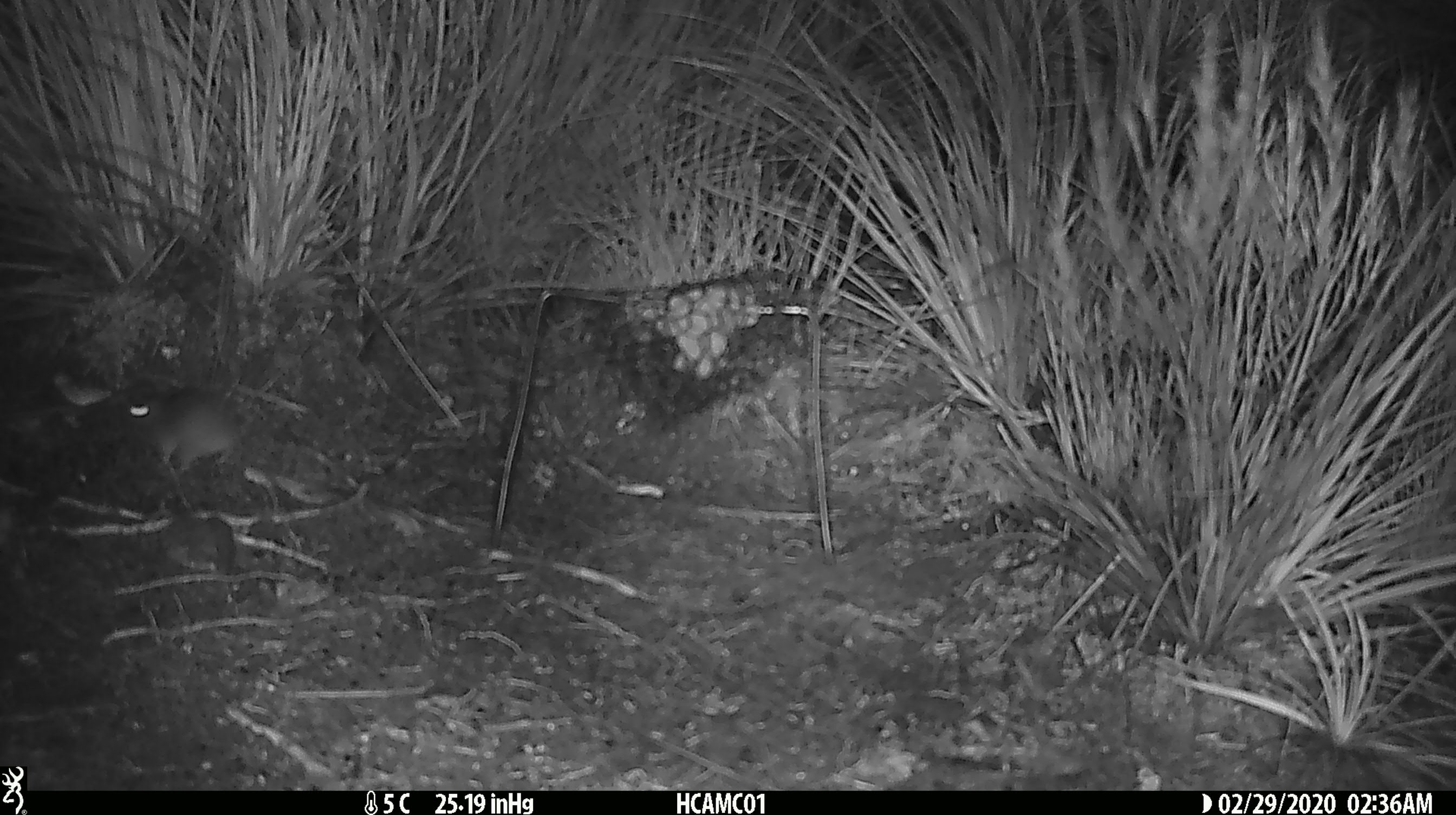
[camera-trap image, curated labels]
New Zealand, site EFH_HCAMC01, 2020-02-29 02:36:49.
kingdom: Animalia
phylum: Chordata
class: Mammalia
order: Rodentia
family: Muridae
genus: Mus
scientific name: Mus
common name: mouse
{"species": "mouse (Mus)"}